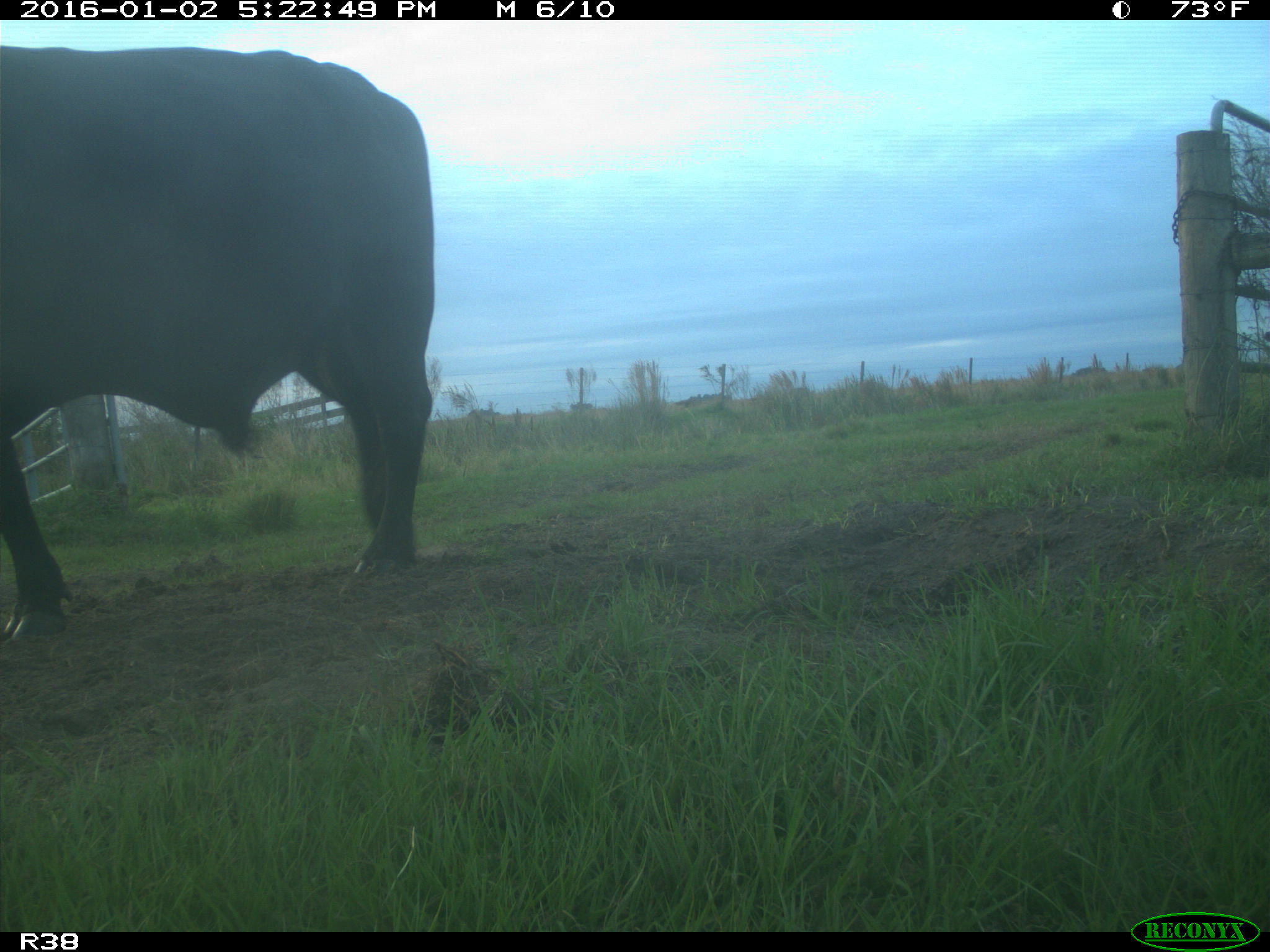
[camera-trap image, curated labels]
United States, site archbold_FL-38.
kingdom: Animalia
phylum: Chordata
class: Mammalia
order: Artiodactyla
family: Bovidae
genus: Bos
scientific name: Bos taurus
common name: domestic cow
Bos taurus (domestic cow).